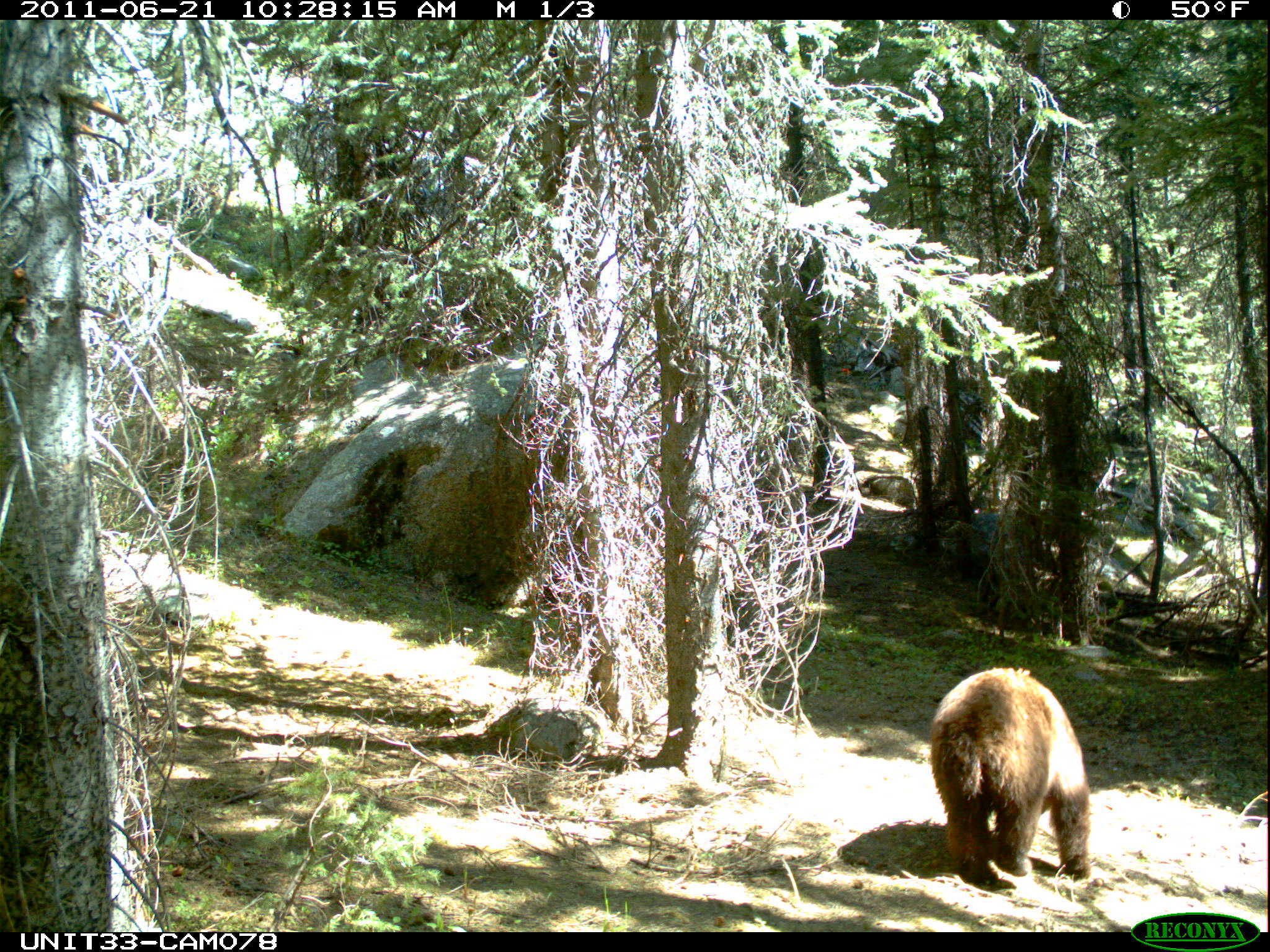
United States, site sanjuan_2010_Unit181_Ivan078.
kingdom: Animalia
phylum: Chordata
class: Mammalia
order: Carnivora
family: Ursidae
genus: Ursus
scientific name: Ursus americanus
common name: american black bear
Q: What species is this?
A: Ursus americanus (american black bear).